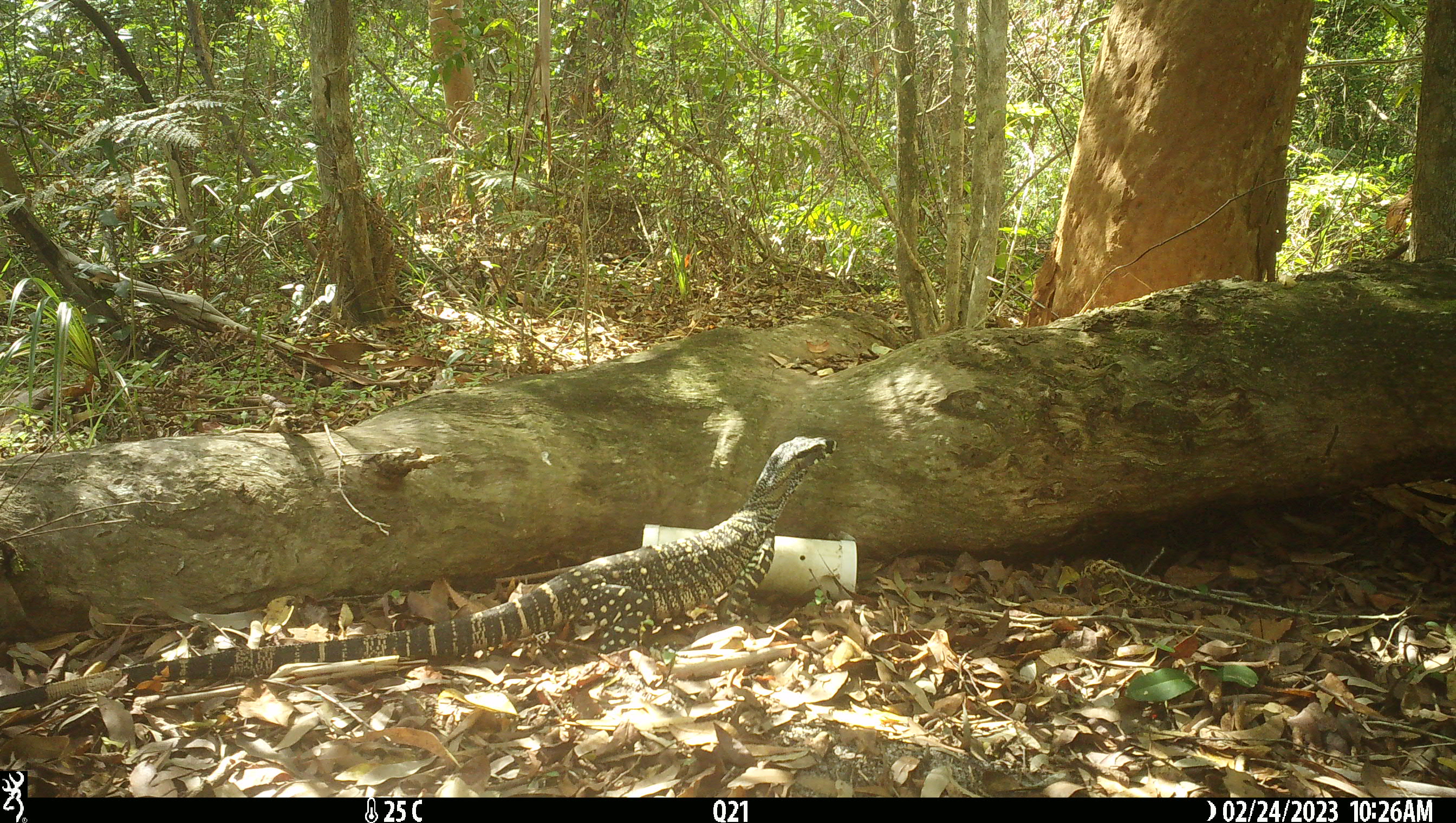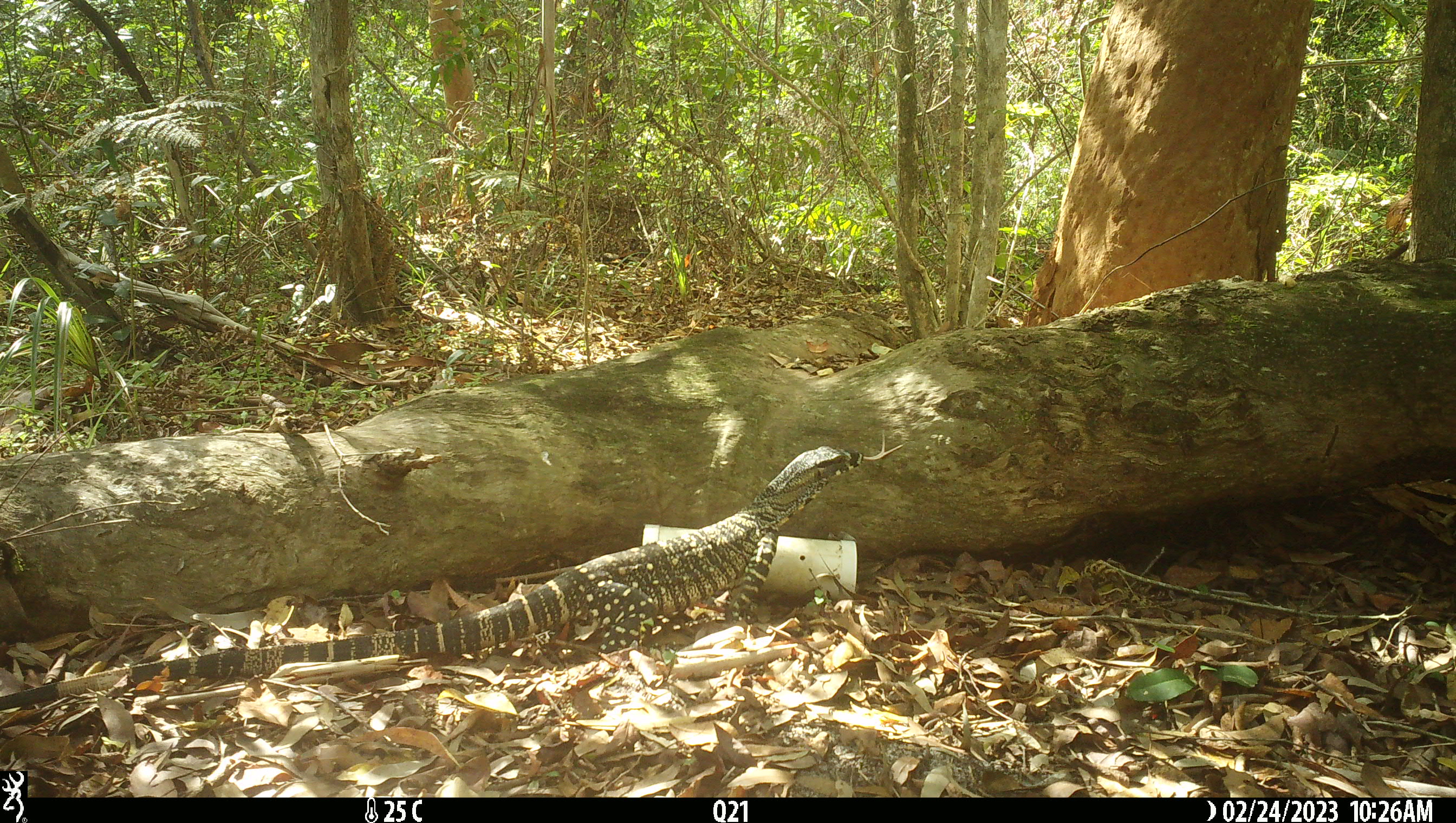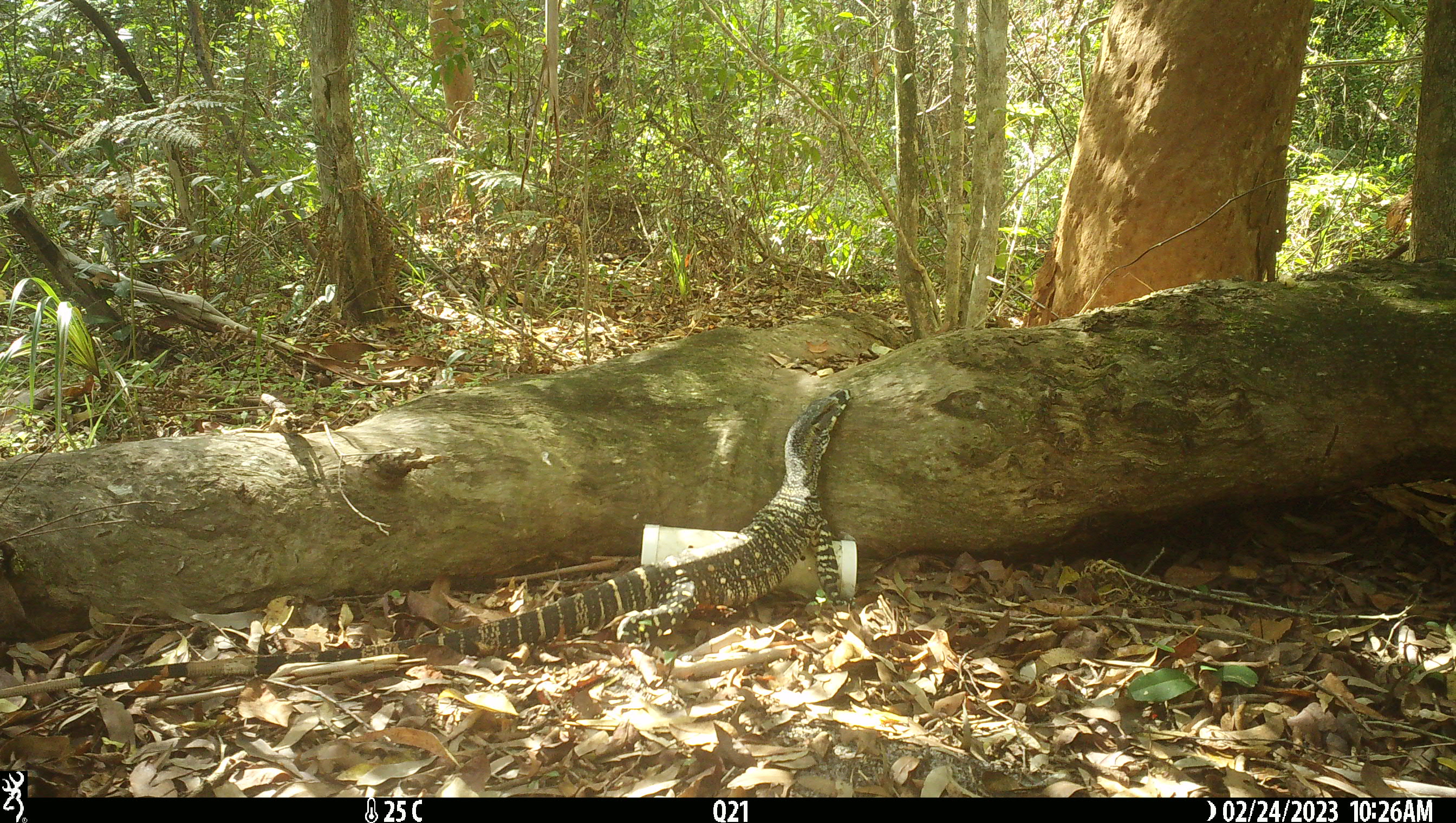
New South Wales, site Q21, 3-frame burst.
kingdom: Animalia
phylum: Chordata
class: Reptilia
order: Squamata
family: Varanidae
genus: Varanus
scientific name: Varanus varius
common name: lace monitor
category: goanna